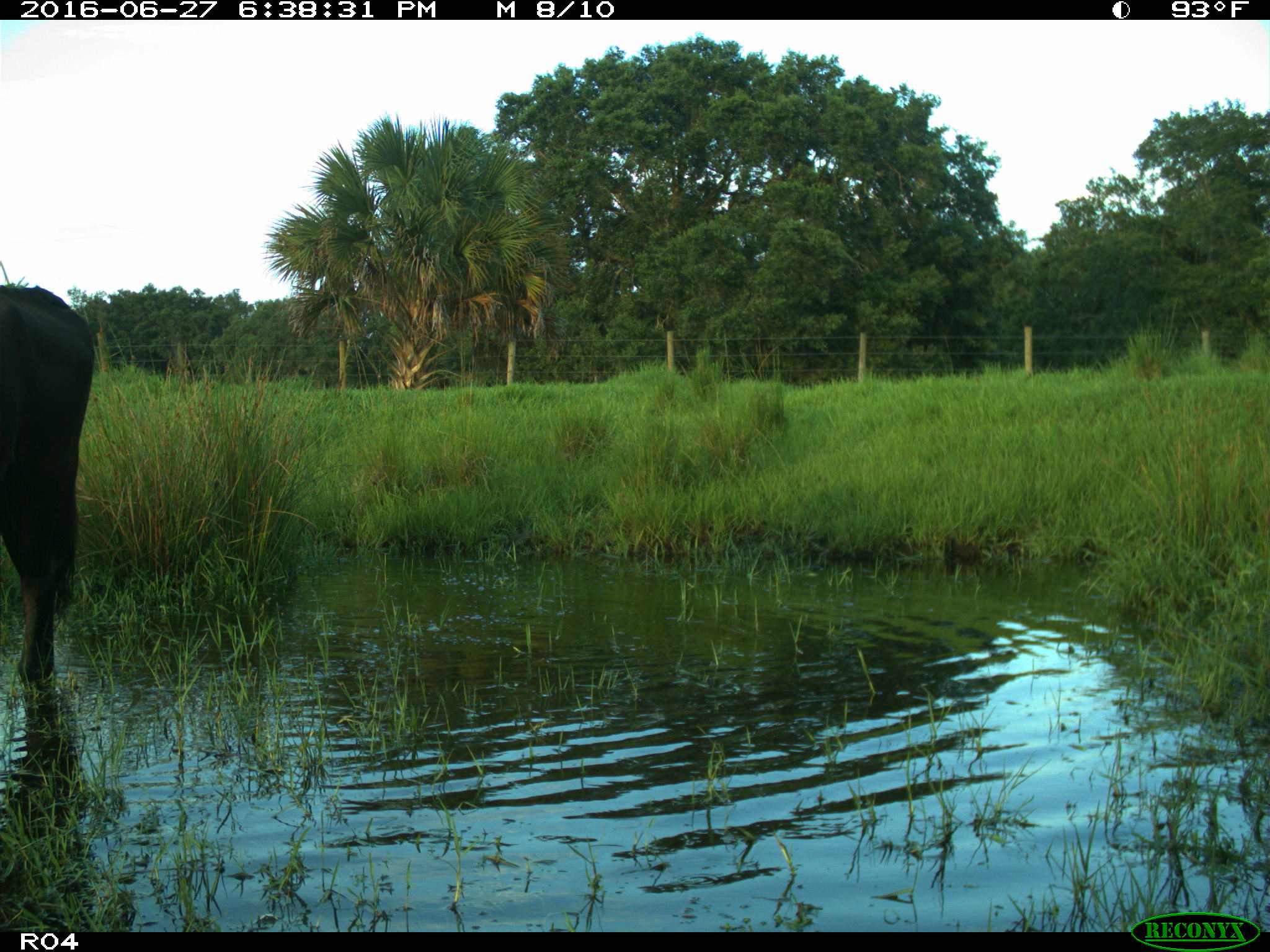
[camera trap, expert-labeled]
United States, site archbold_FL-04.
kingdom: Animalia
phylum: Chordata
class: Mammalia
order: Artiodactyla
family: Bovidae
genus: Bos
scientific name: Bos taurus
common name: domestic cow